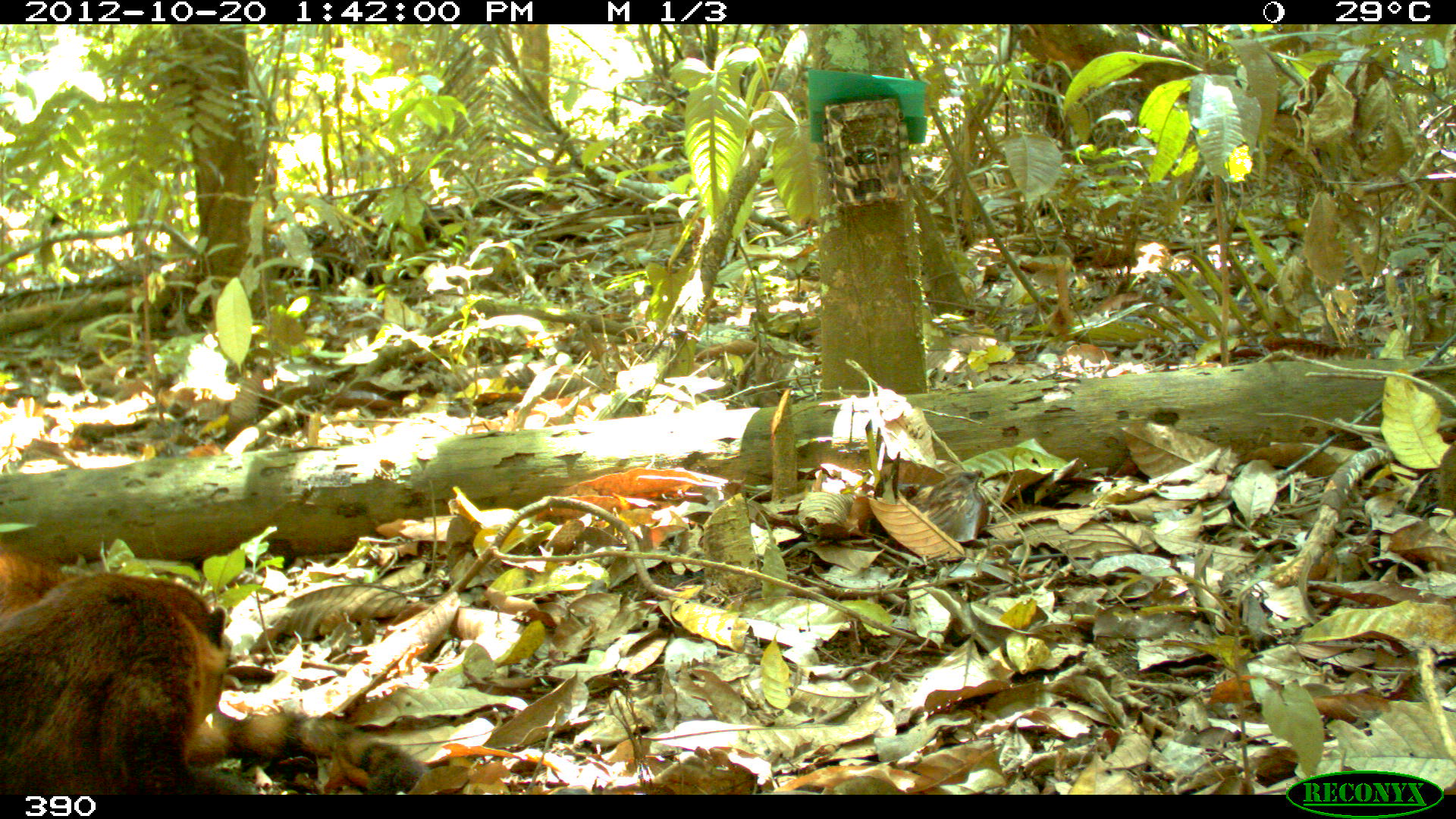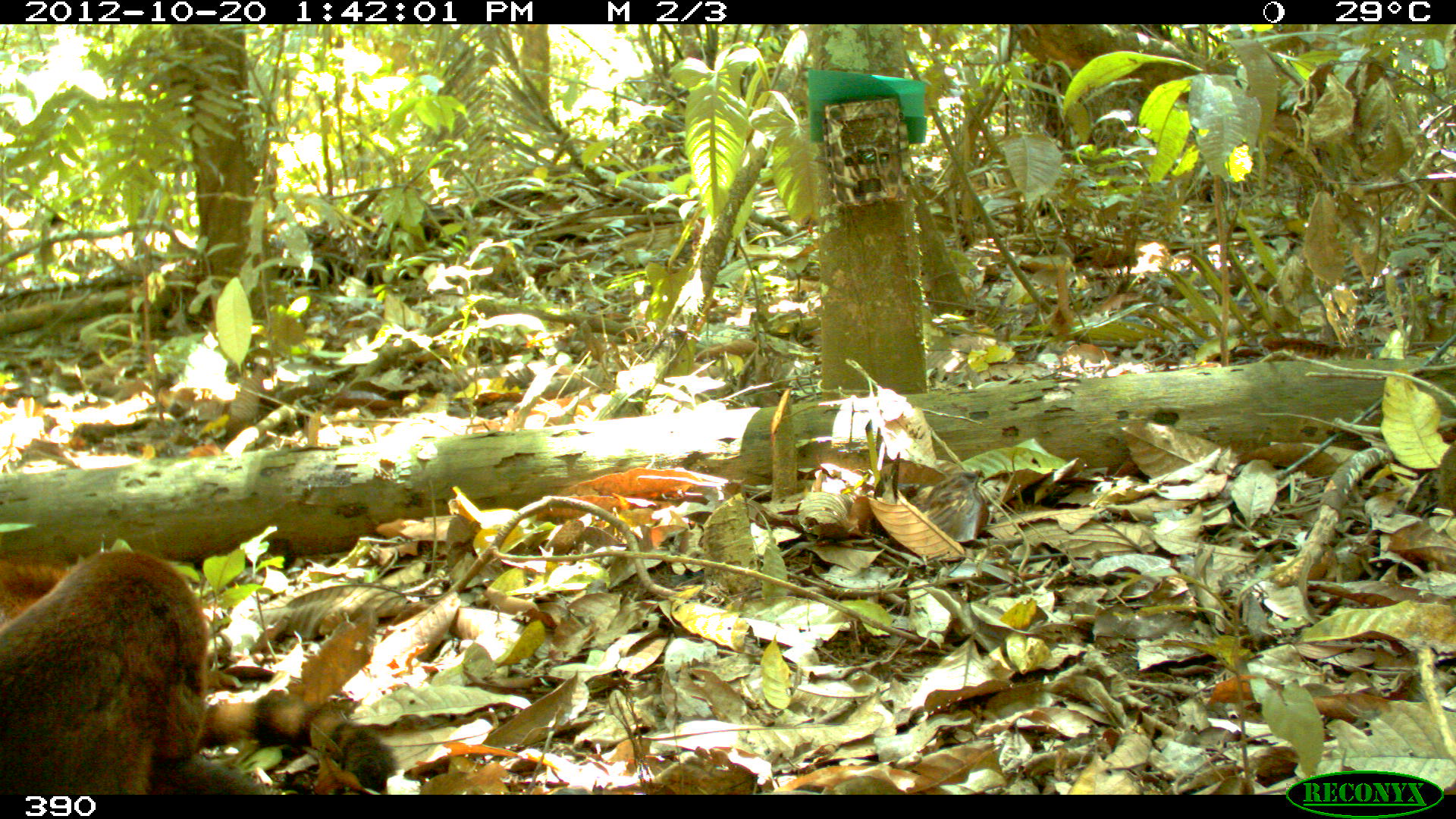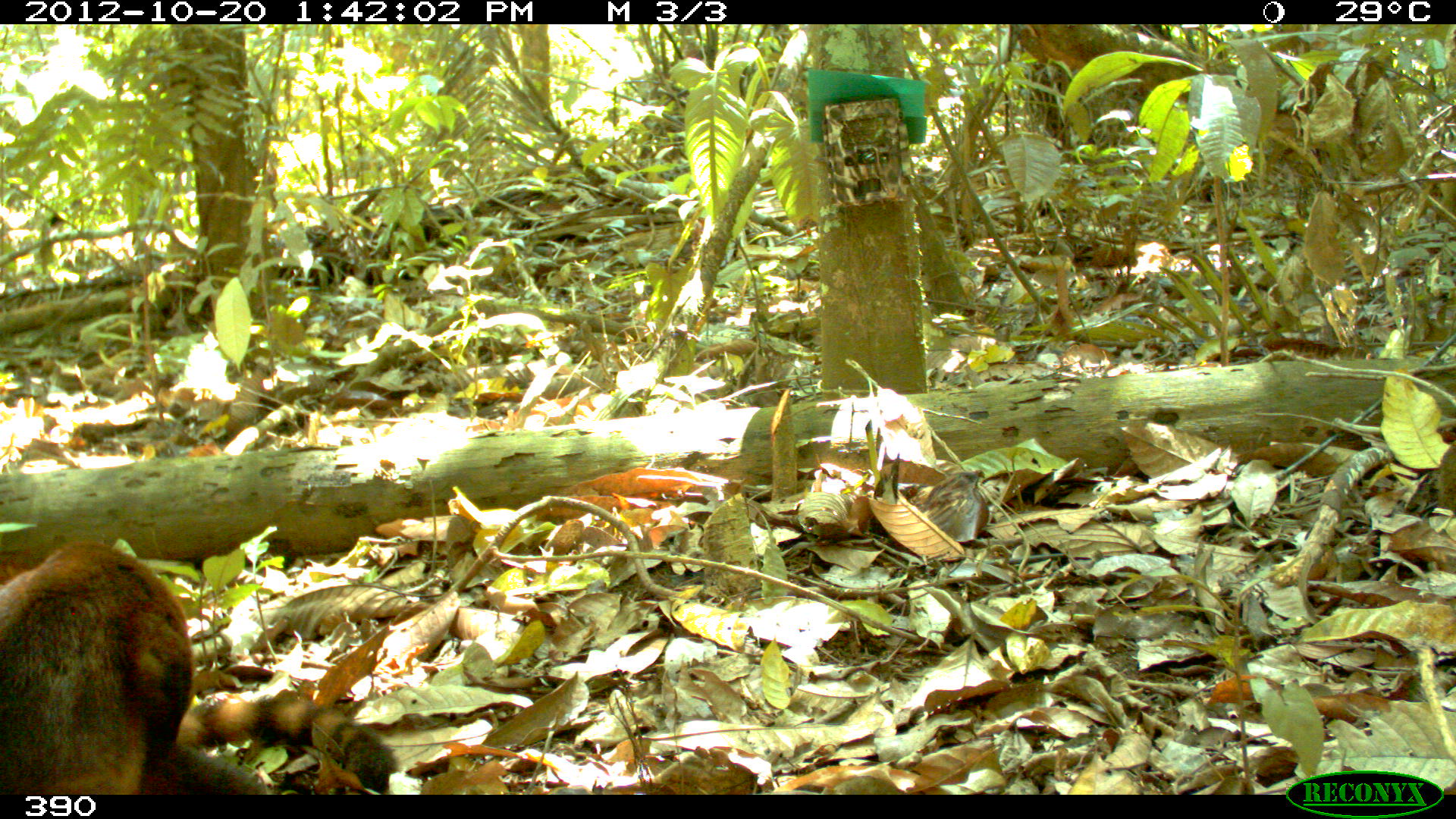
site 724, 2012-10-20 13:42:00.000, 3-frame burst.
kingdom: Animalia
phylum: Chordata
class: Mammalia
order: Carnivora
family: Procyonidae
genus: Nasua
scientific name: Nasua nasua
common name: south american coati